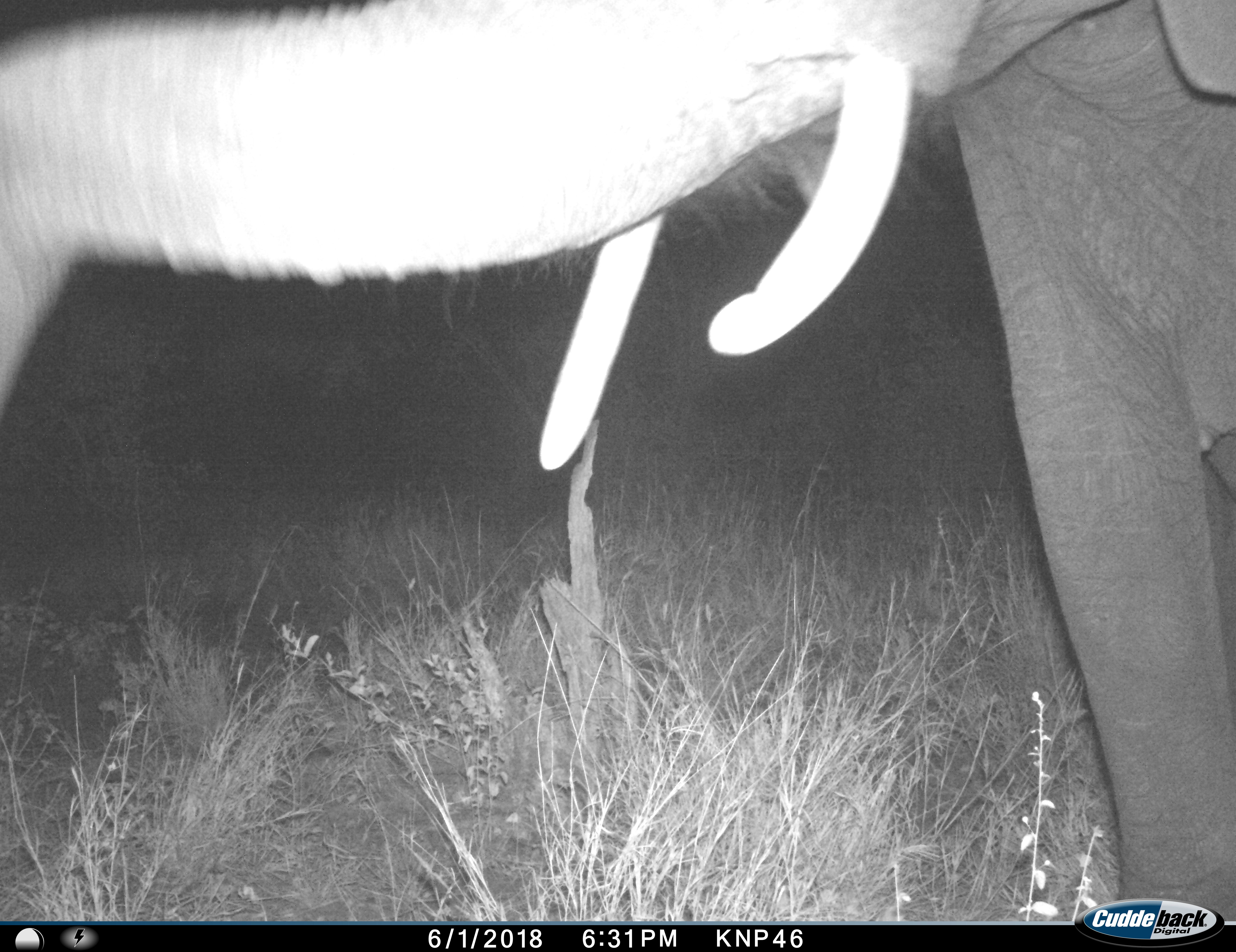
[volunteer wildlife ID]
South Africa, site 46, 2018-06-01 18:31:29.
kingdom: Animalia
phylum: Chordata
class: Mammalia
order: Proboscidea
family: Elephantidae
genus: Loxodonta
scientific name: Loxodonta africana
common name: african bush elephant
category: elephant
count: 1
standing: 80%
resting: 0%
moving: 10%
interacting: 10%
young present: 0%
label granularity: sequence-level